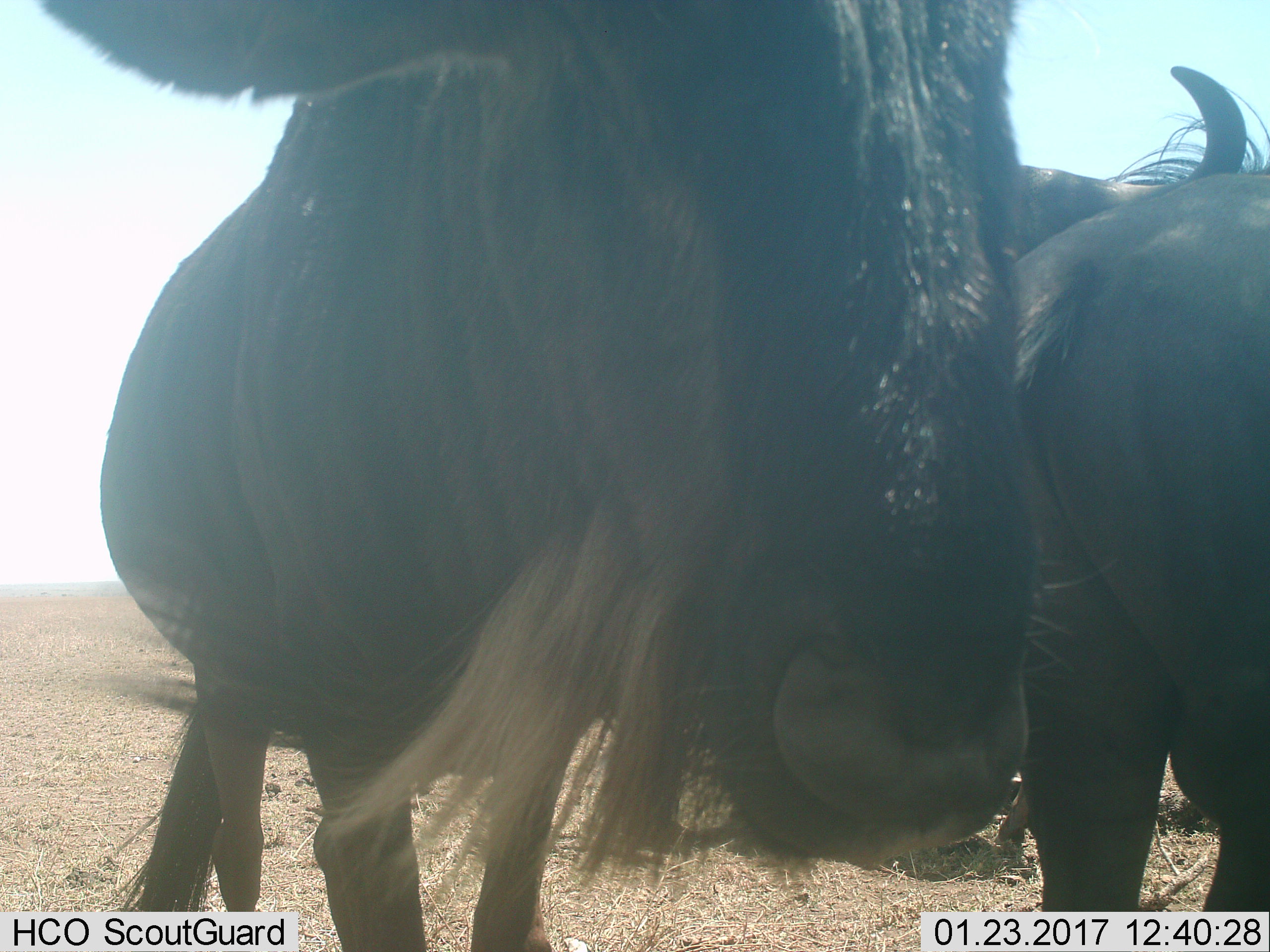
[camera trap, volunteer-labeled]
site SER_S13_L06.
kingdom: Animalia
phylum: Chordata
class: Mammalia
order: Artiodactyla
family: Bovidae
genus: Connochaetes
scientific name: Connochaetes taurinus taurinus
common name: blue wildebeest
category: wildebeestblue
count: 3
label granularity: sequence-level